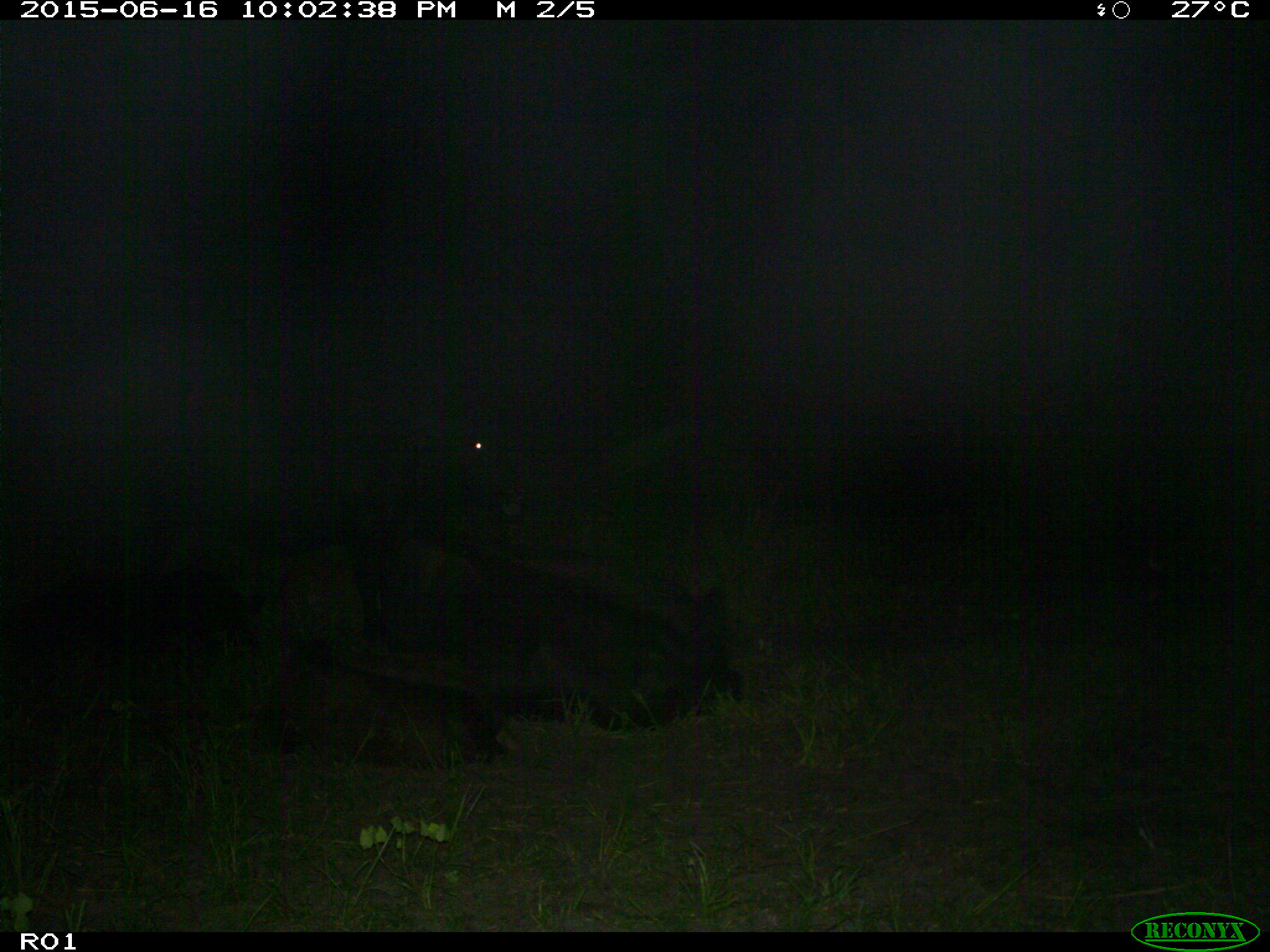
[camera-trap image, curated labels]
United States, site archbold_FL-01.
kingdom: Animalia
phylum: Chordata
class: Mammalia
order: Artiodactyla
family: Bovidae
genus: Bos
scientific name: Bos taurus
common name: domestic cow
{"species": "Bos taurus (domestic cow)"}